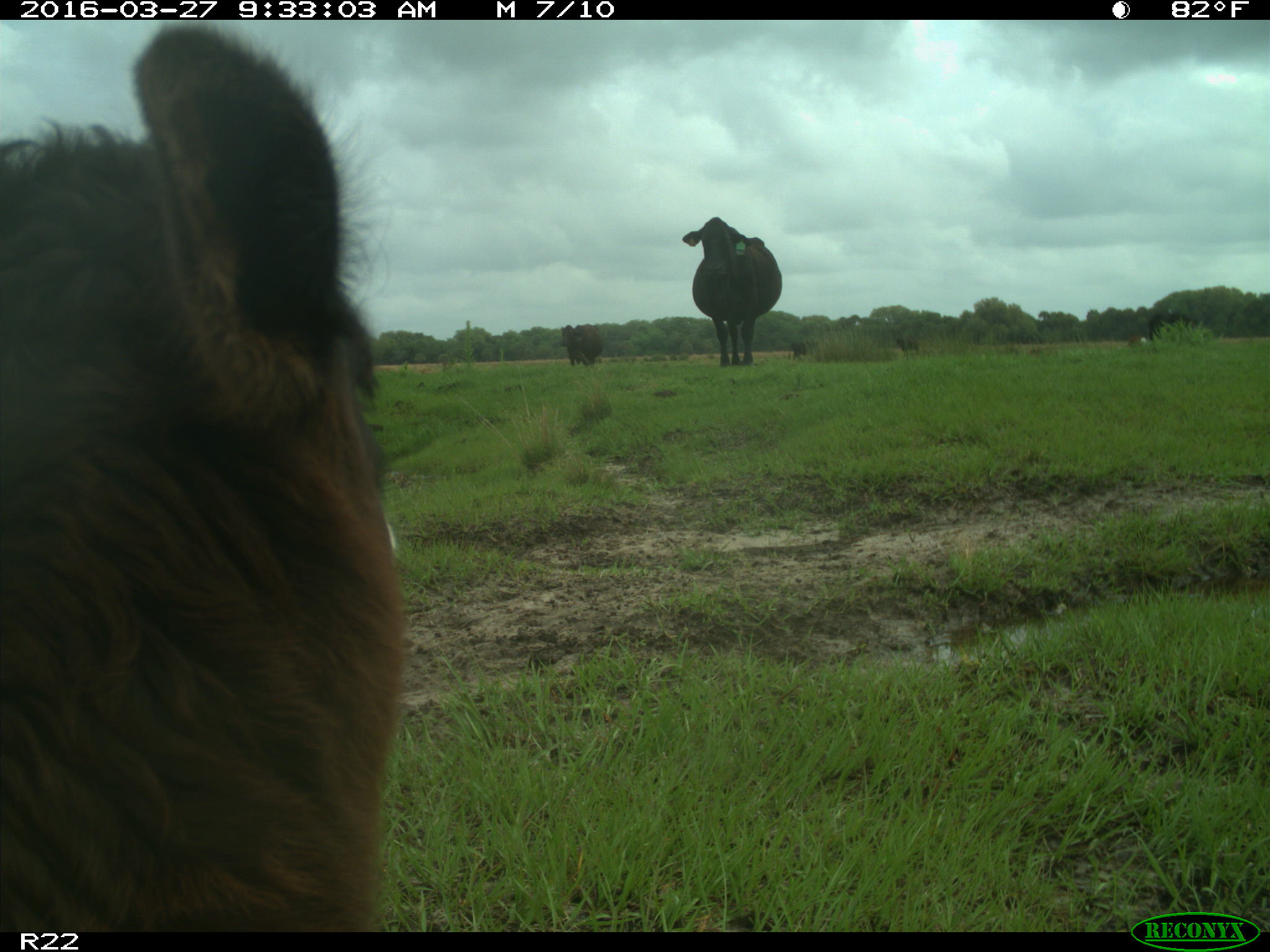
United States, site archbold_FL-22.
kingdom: Animalia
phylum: Chordata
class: Mammalia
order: Artiodactyla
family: Bovidae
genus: Bos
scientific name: Bos taurus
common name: domestic cow